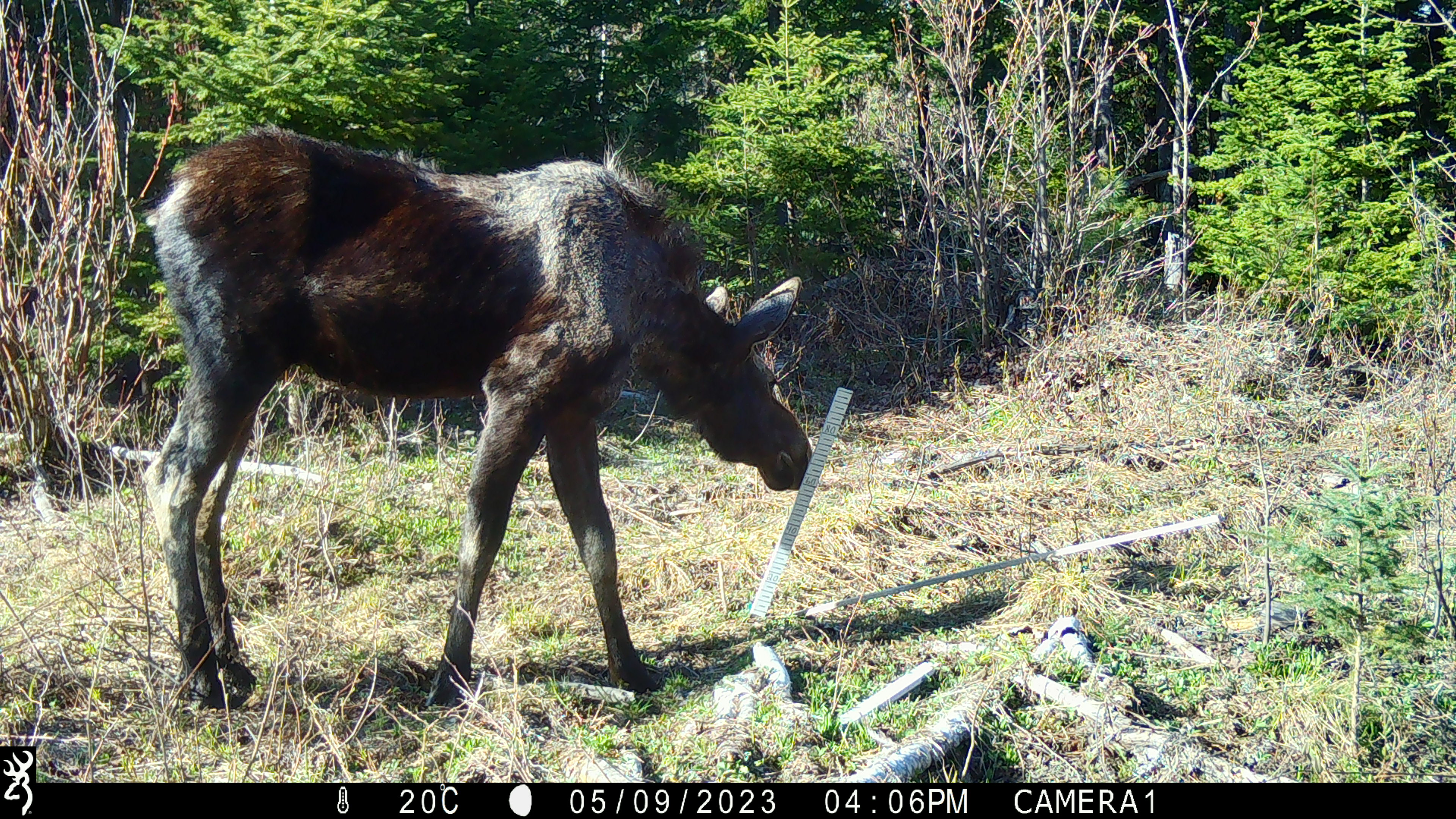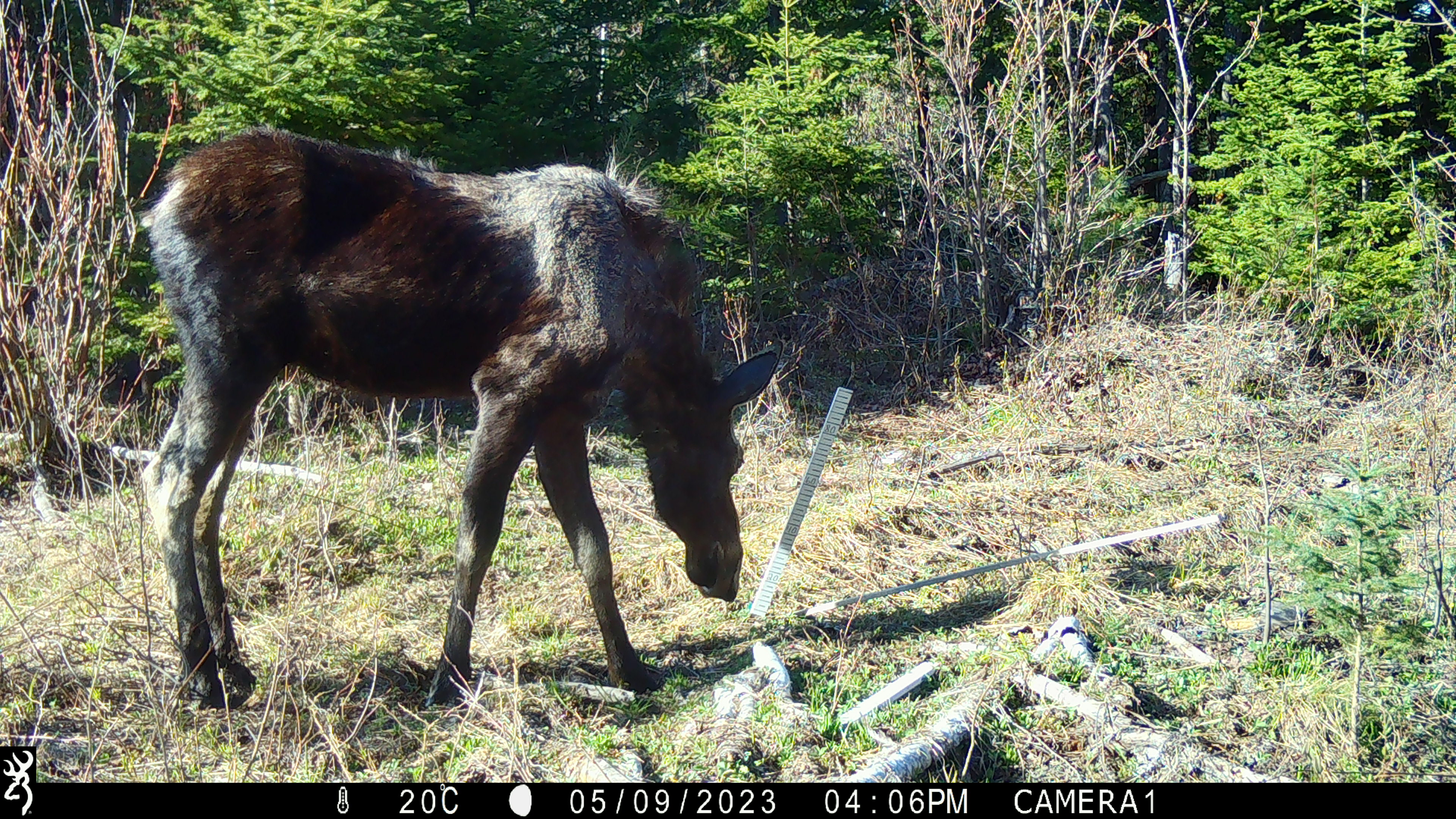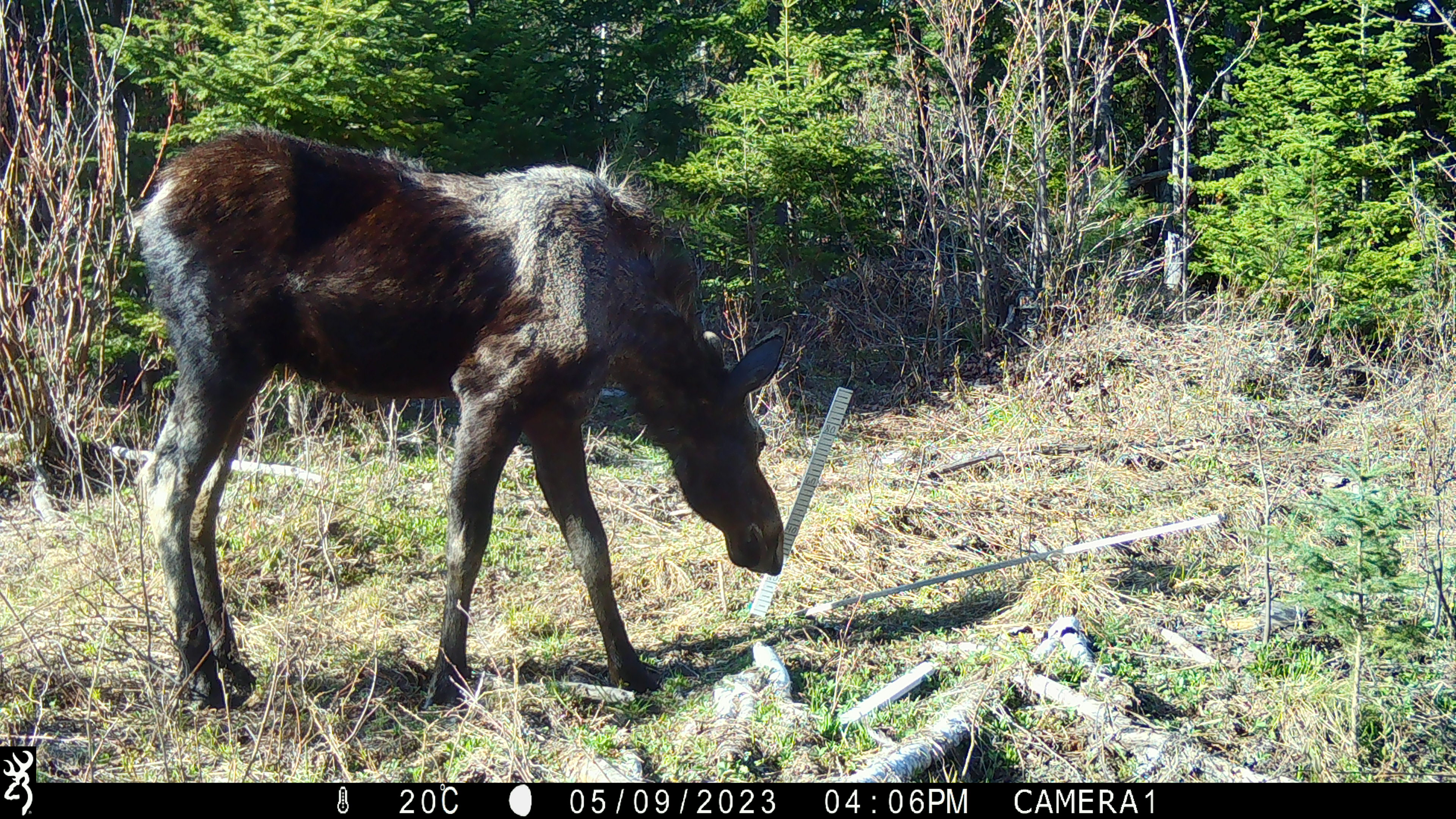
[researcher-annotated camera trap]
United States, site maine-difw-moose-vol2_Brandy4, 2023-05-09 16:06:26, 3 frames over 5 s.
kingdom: Animalia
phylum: Chordata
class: Mammalia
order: Artiodactyla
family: Cervidae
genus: Alces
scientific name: Alces alces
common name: moose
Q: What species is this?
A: Moose (Alces alces).